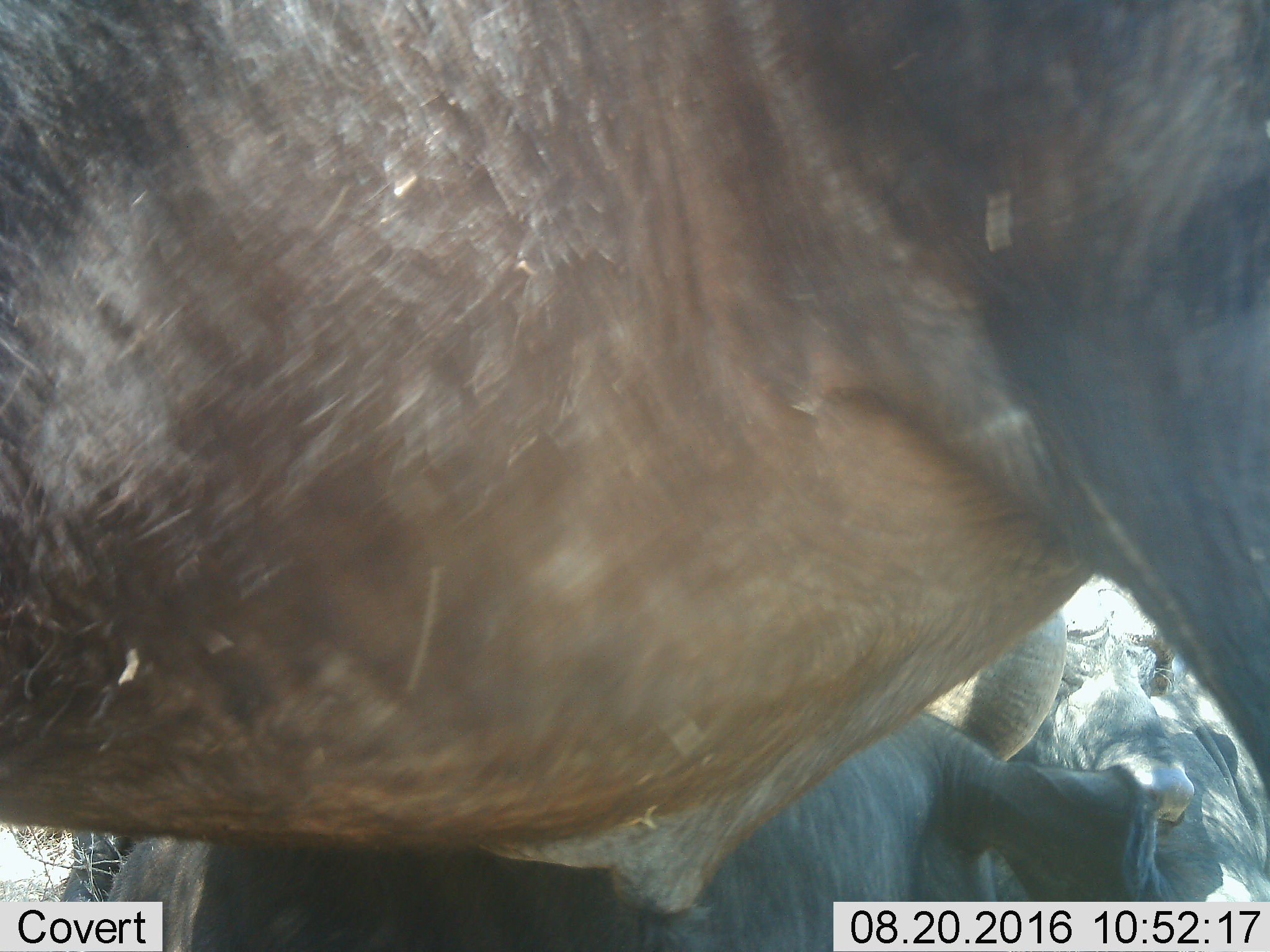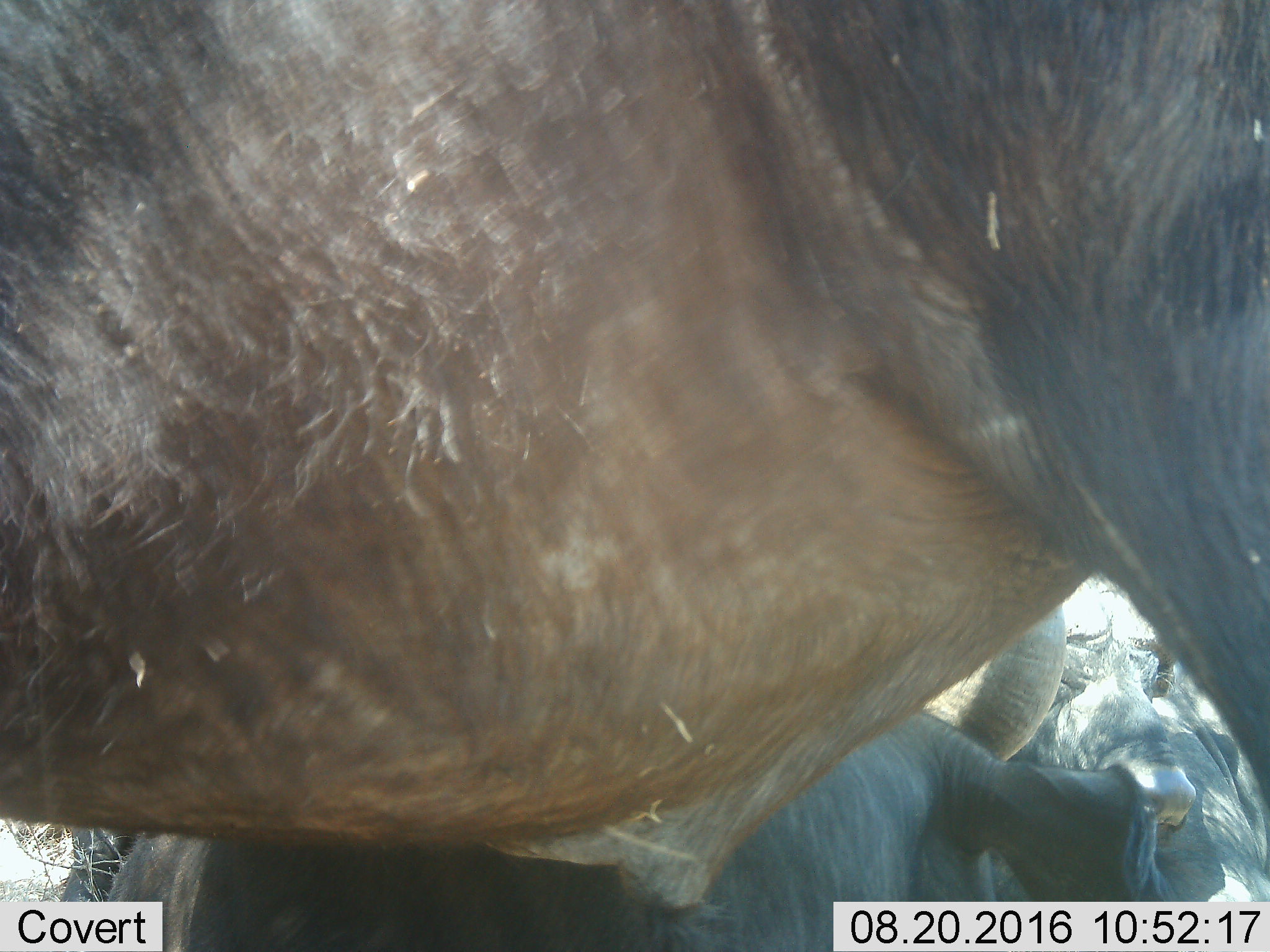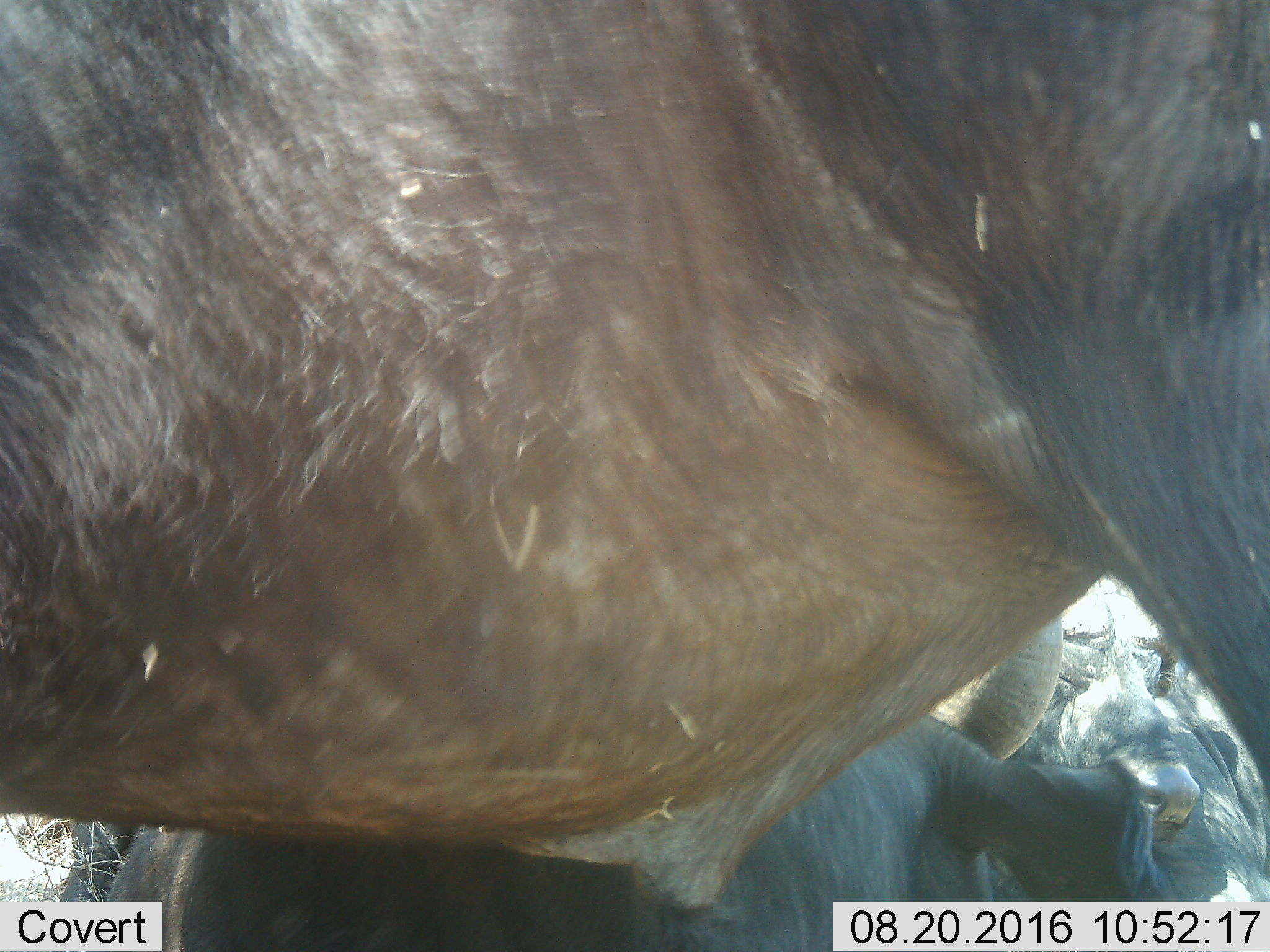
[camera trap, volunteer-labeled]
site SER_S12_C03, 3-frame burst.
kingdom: Animalia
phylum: Chordata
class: Mammalia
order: Artiodactyla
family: Bovidae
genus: Syncerus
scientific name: Syncerus caffer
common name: african buffalo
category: buffalo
Buffalo (african buffalo) (Syncerus caffer), count 3. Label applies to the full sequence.